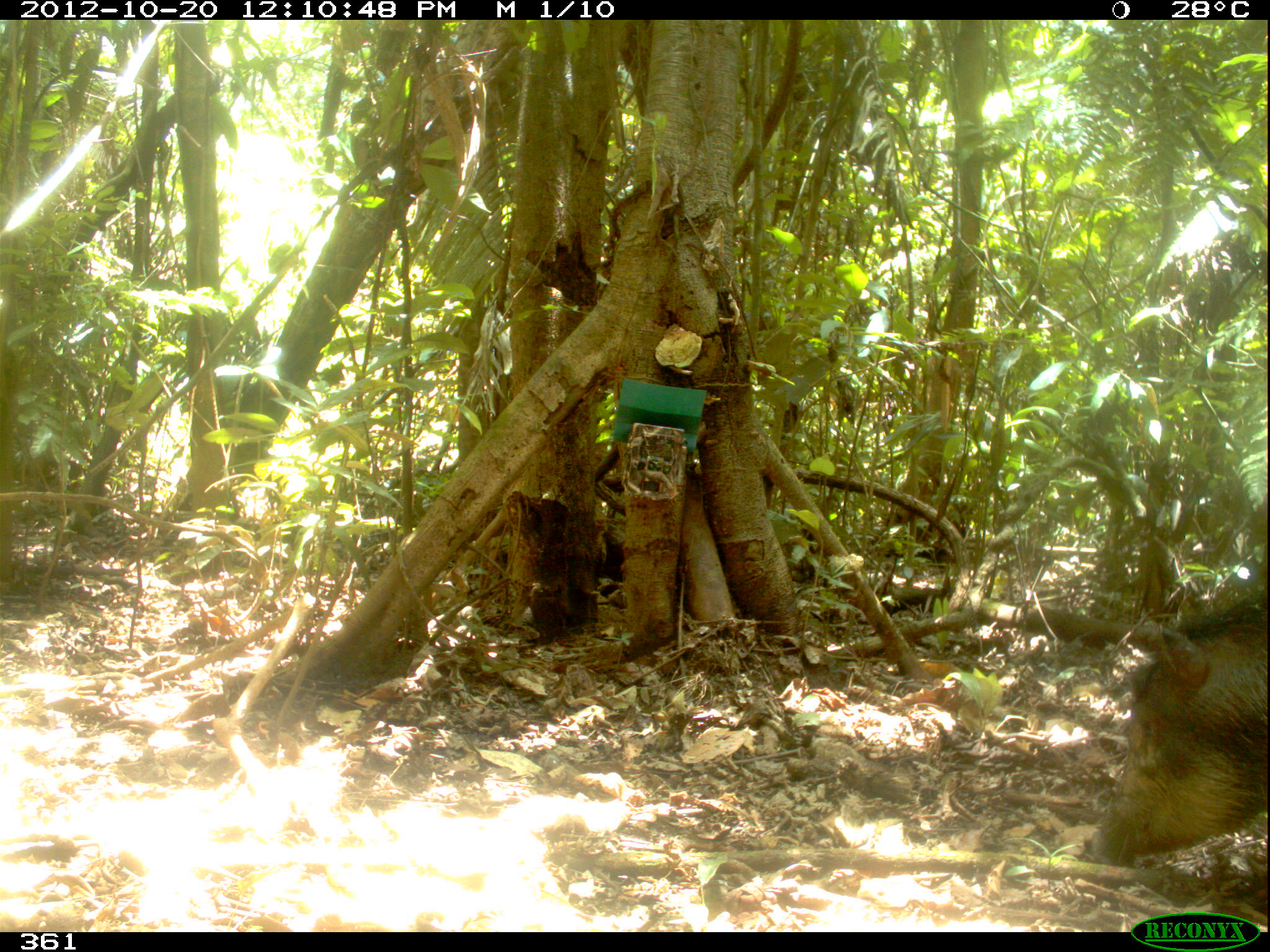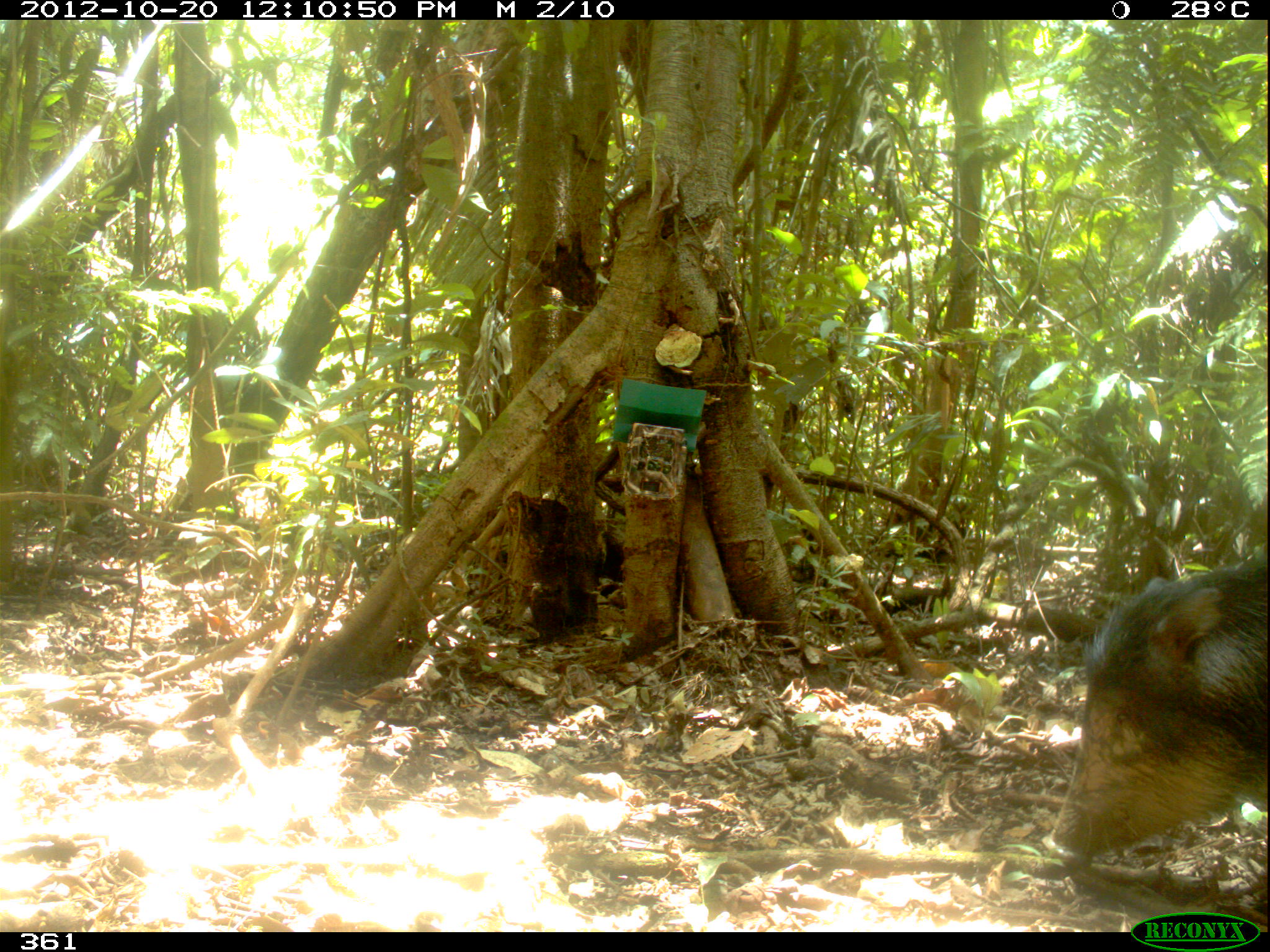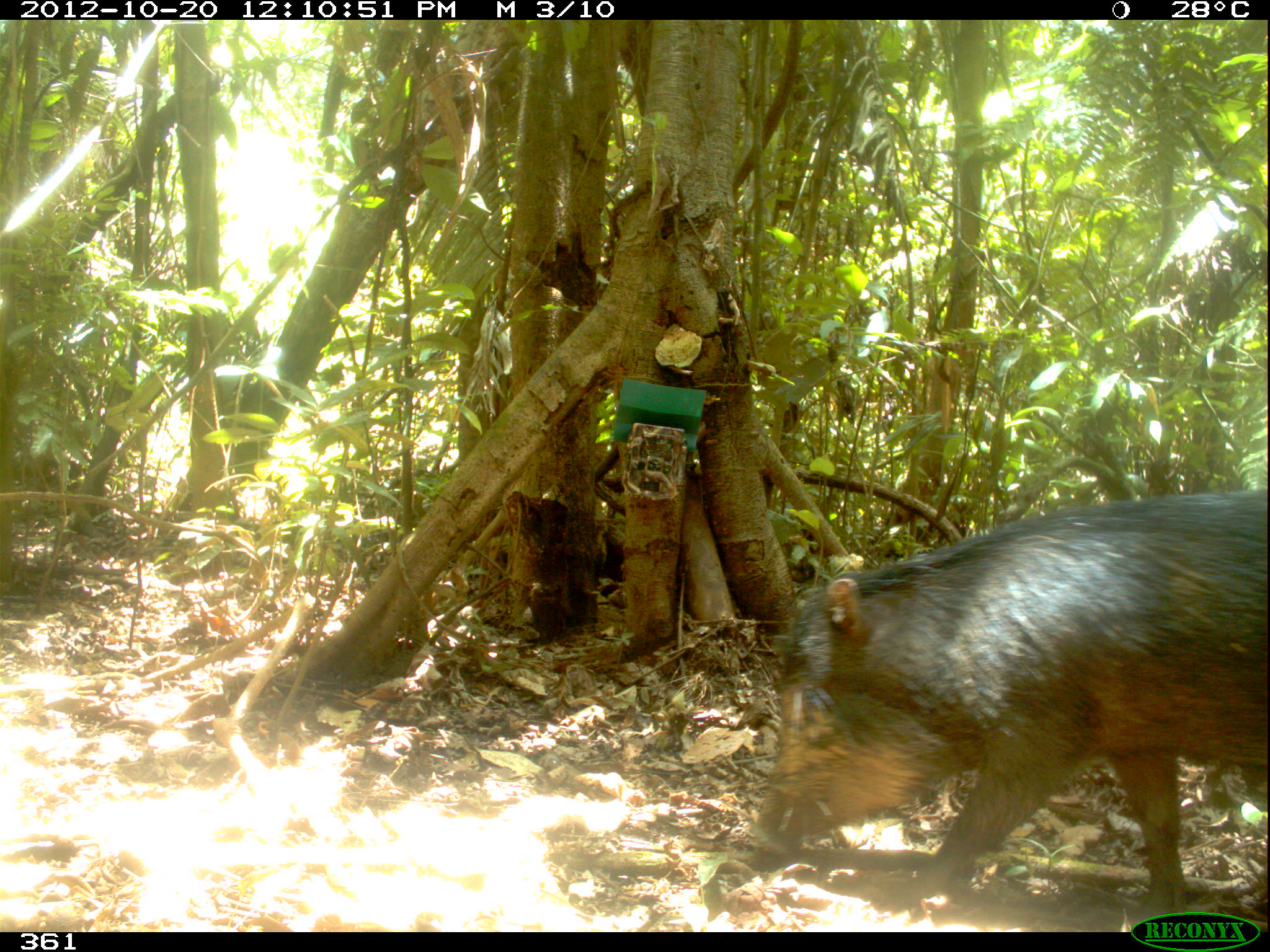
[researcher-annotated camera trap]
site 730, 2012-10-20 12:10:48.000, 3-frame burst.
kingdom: Animalia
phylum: Chordata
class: Mammalia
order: Artiodactyla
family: Tayassuidae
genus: Tayassu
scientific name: Tayassu pecari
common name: white-lipped peccary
Tayassu pecari (white-lipped peccary).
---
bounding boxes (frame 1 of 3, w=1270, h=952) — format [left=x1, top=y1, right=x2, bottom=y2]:
tayassu pecari: [left=1075, top=579, right=1267, bottom=868]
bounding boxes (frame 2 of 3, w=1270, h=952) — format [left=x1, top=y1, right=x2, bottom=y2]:
tayassu pecari: [left=1038, top=551, right=1269, bottom=865]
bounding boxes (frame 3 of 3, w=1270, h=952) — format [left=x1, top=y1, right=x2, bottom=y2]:
tayassu pecari: [left=738, top=489, right=1267, bottom=918]